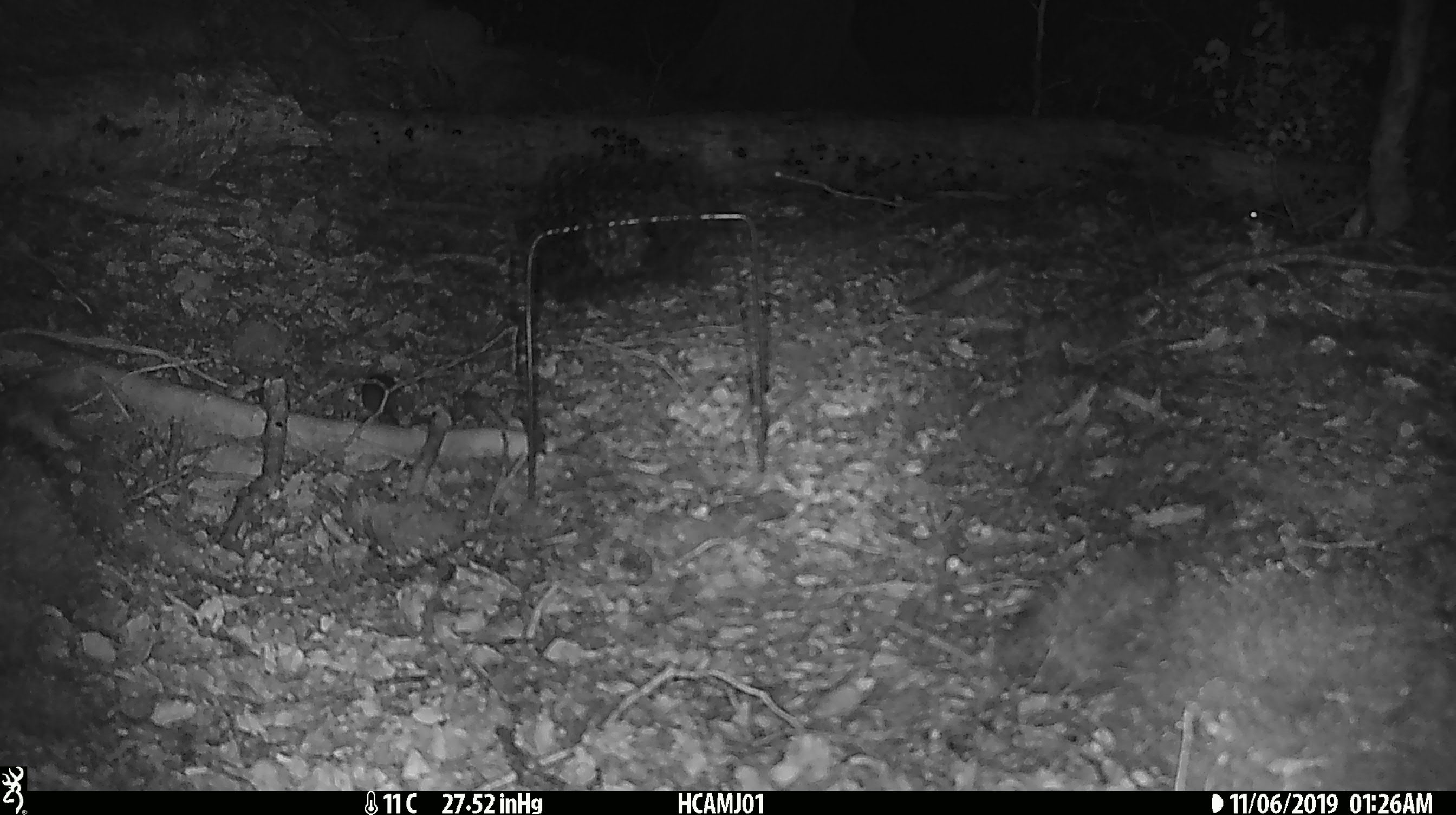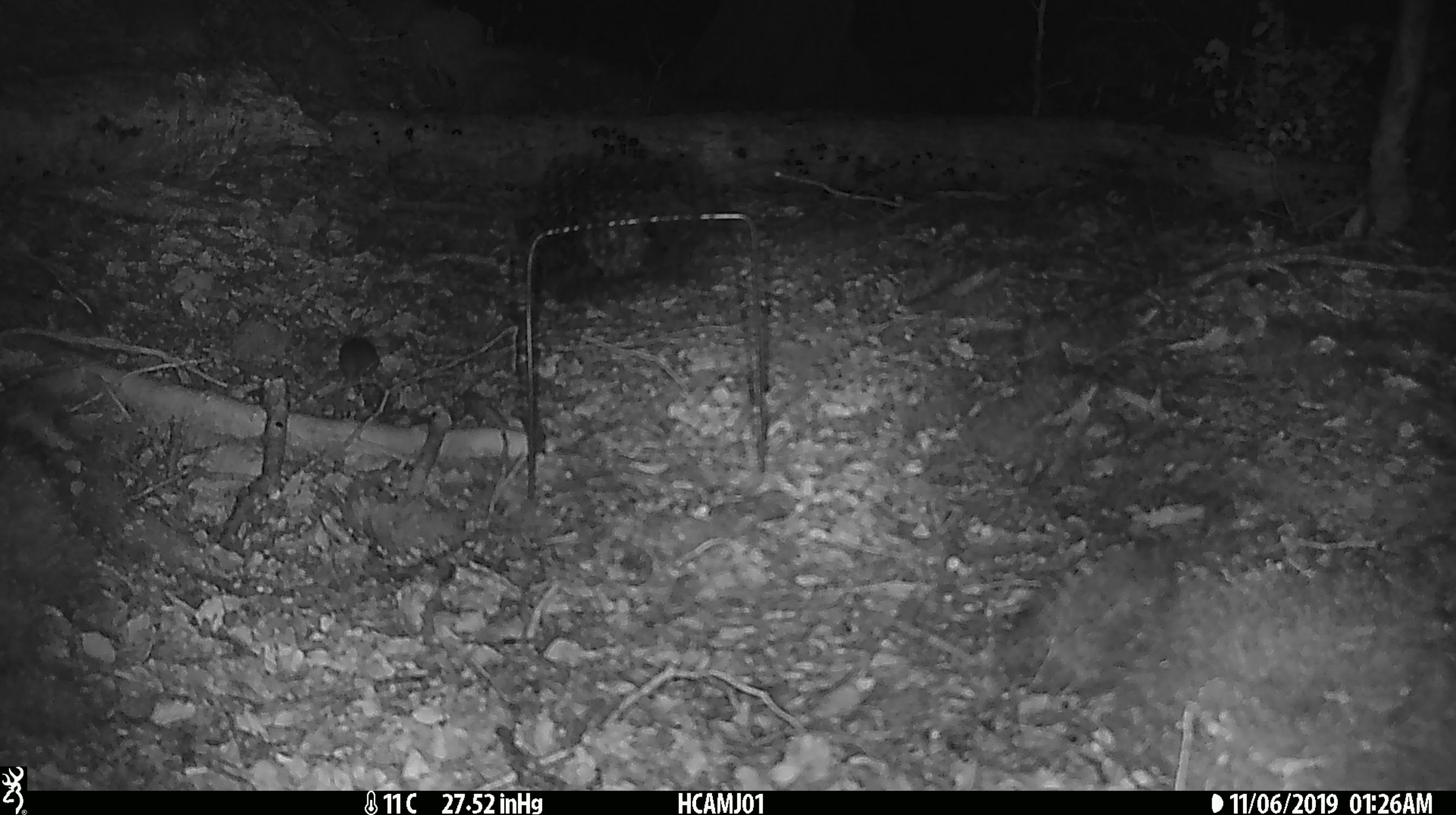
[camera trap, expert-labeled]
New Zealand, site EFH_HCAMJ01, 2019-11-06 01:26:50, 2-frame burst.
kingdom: Animalia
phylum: Chordata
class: Mammalia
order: Rodentia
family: Muridae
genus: Mus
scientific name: Mus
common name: mouse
Mouse (Mus).